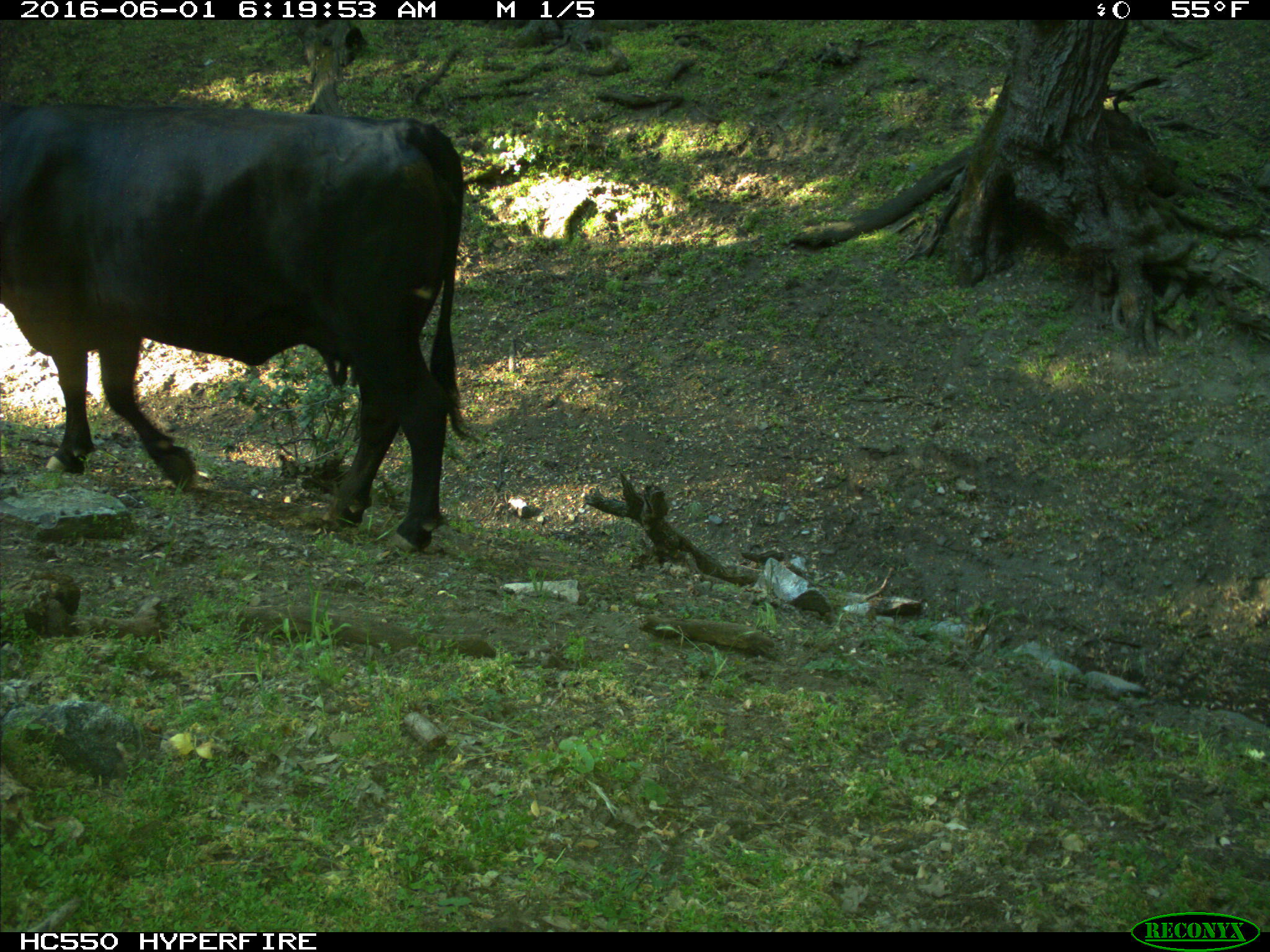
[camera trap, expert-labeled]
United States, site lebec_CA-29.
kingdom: Animalia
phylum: Chordata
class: Mammalia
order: Artiodactyla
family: Bovidae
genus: Bos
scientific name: Bos taurus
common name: domestic cow